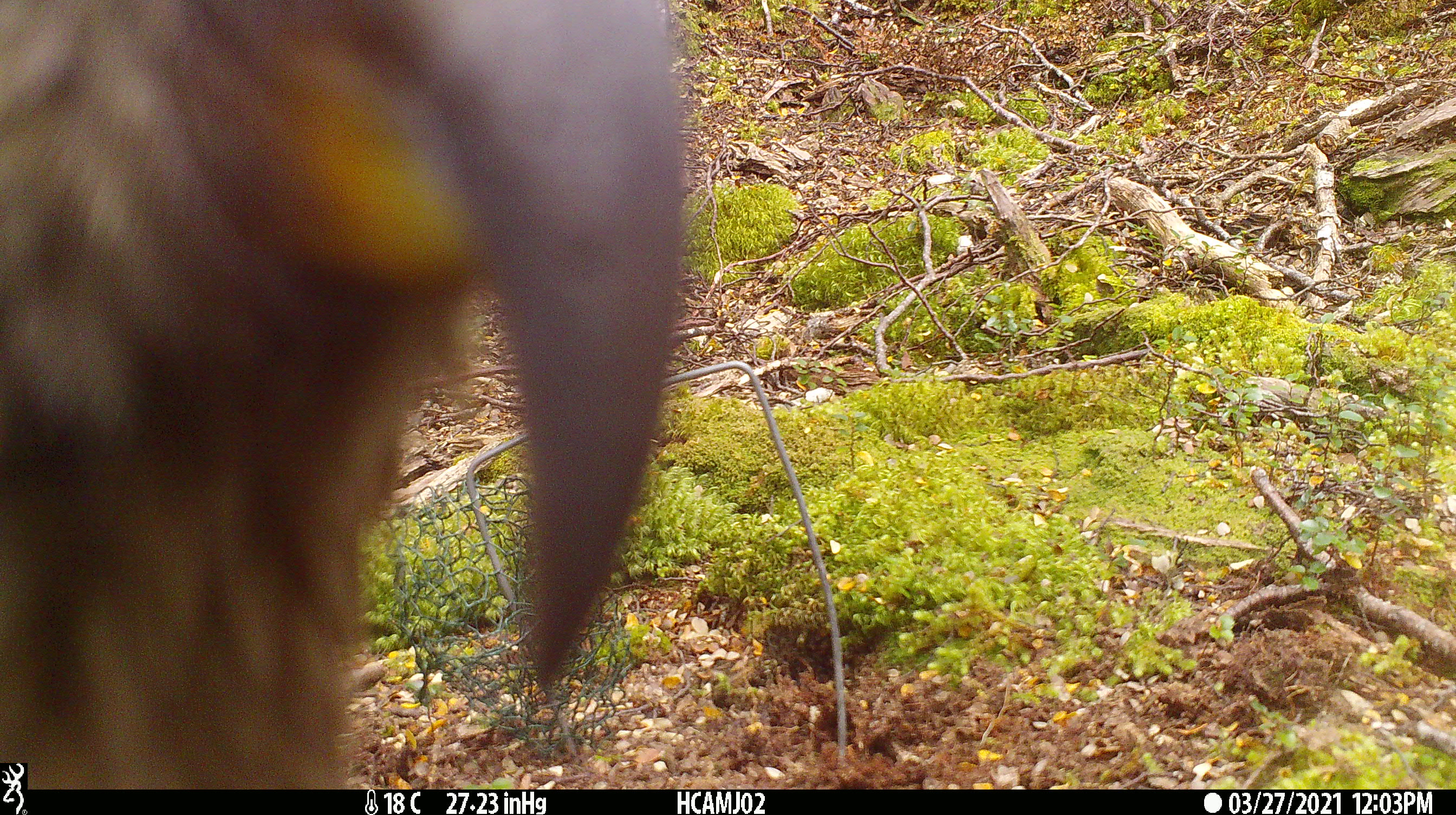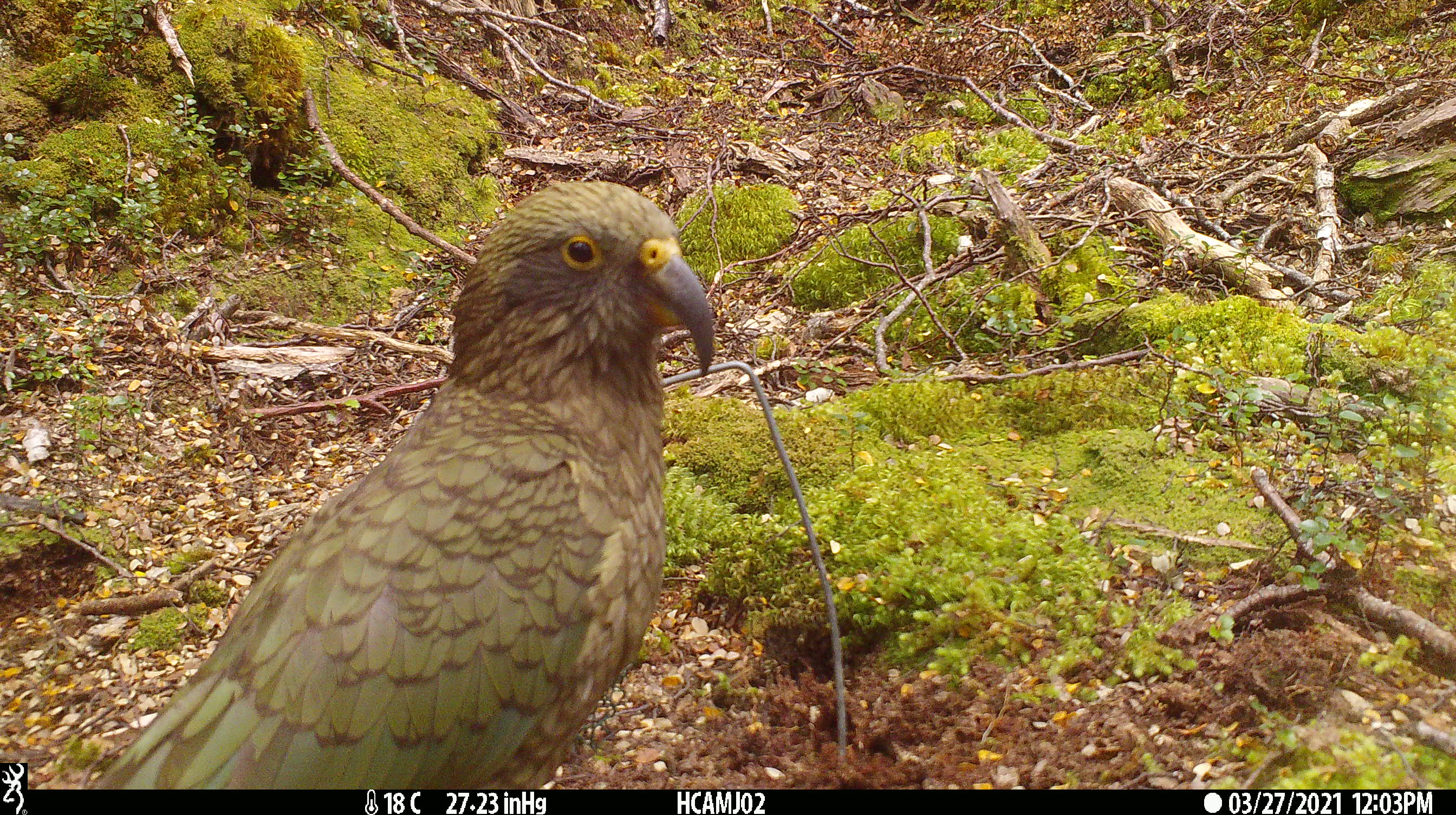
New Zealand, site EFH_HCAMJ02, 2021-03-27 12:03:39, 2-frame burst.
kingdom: Animalia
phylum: Chordata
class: Aves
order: Psittaciformes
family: Strigopidae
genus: Nestor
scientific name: Nestor notabilis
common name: kea